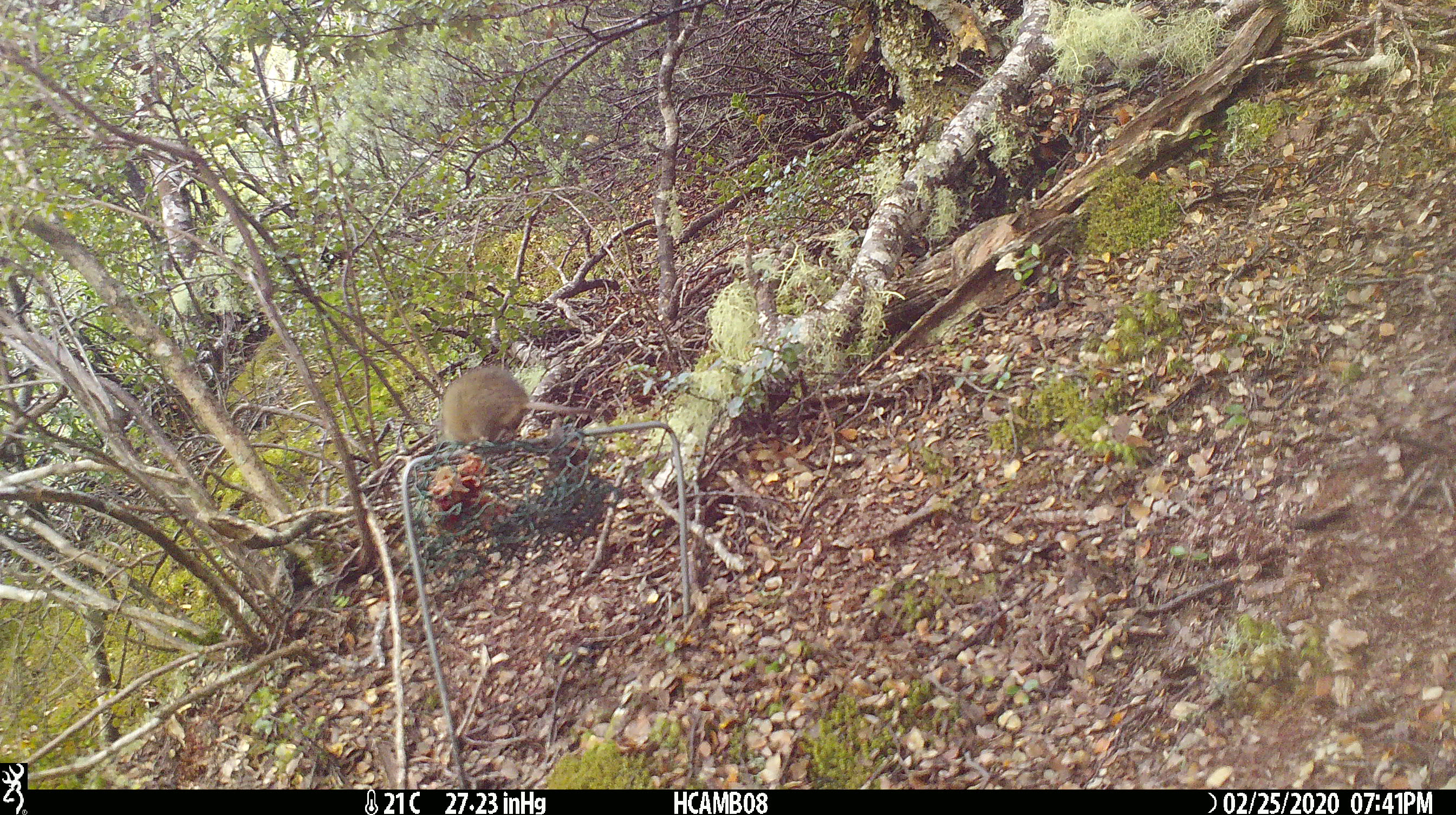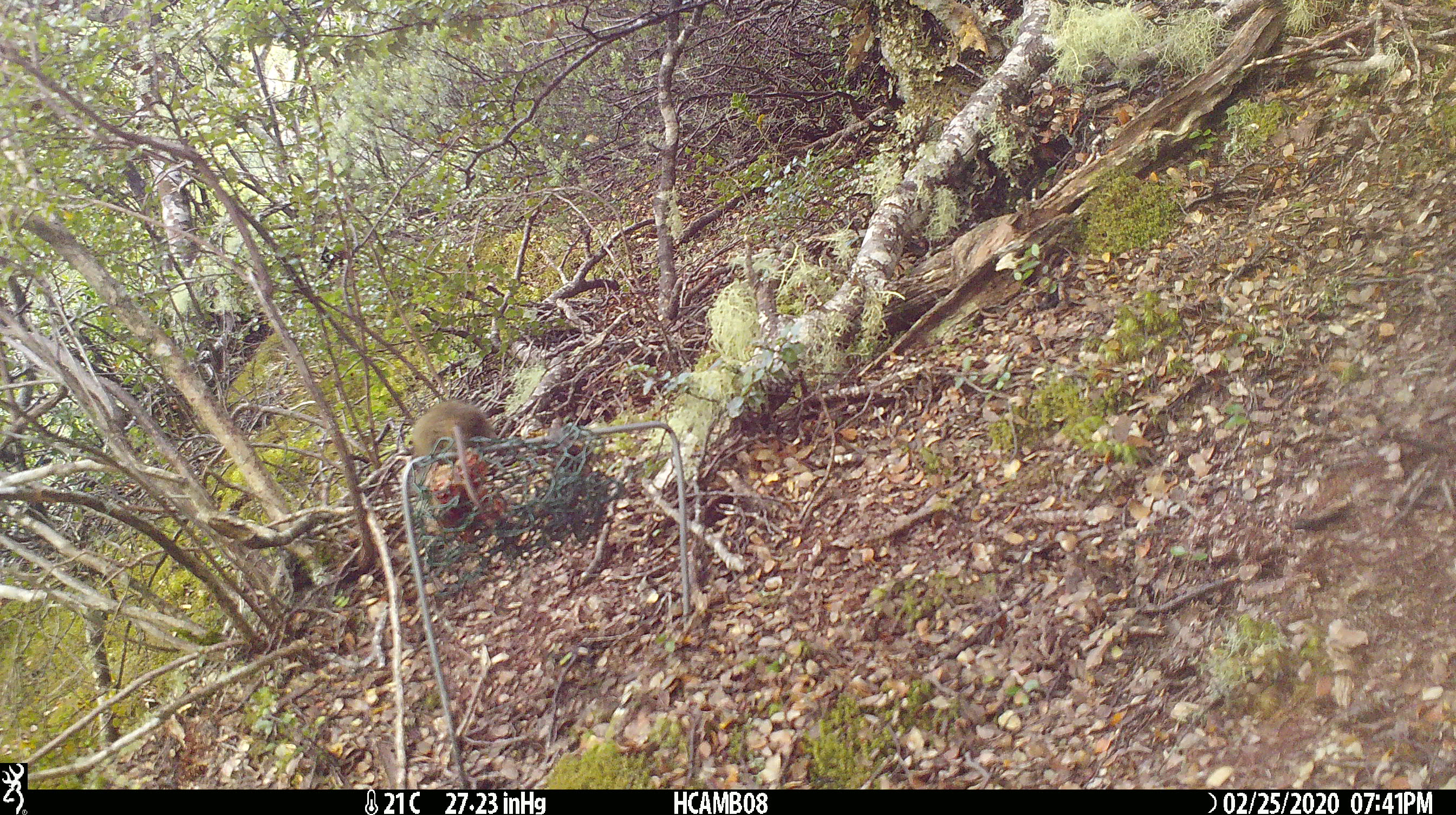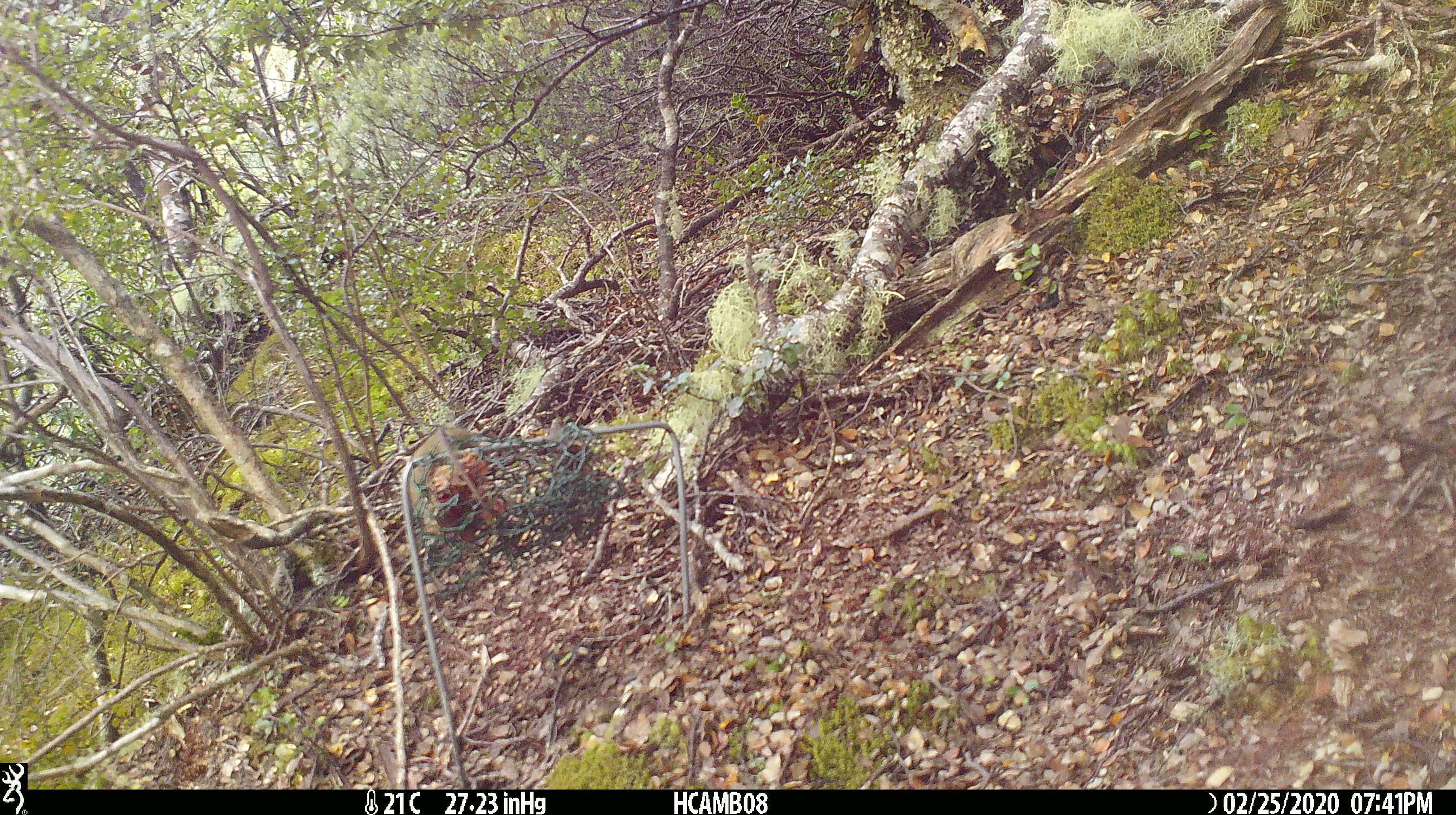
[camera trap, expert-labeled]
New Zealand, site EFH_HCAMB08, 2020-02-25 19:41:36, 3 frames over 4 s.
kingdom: Animalia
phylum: Chordata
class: Mammalia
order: Rodentia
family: Muridae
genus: Mus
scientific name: Mus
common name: mouse